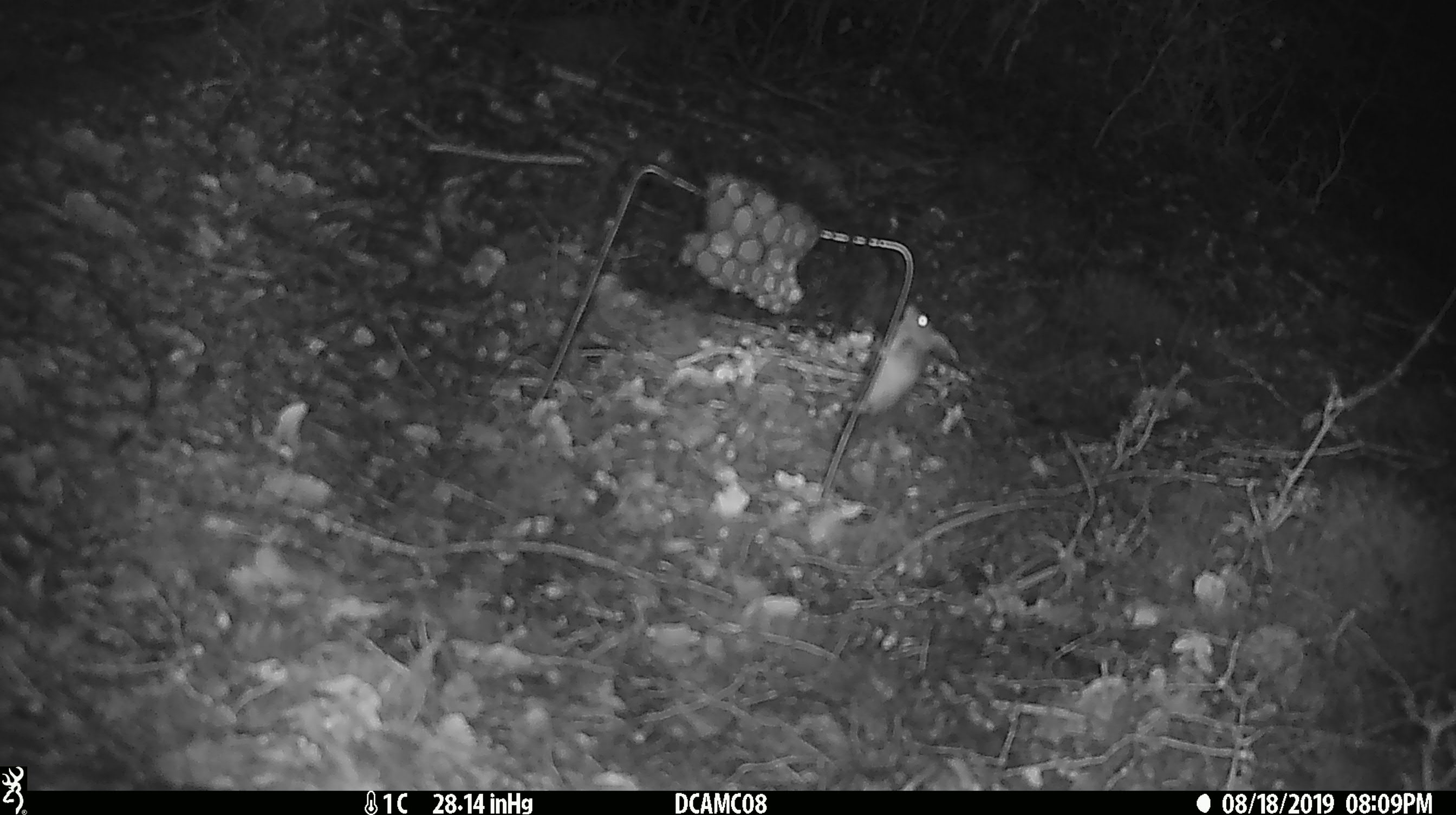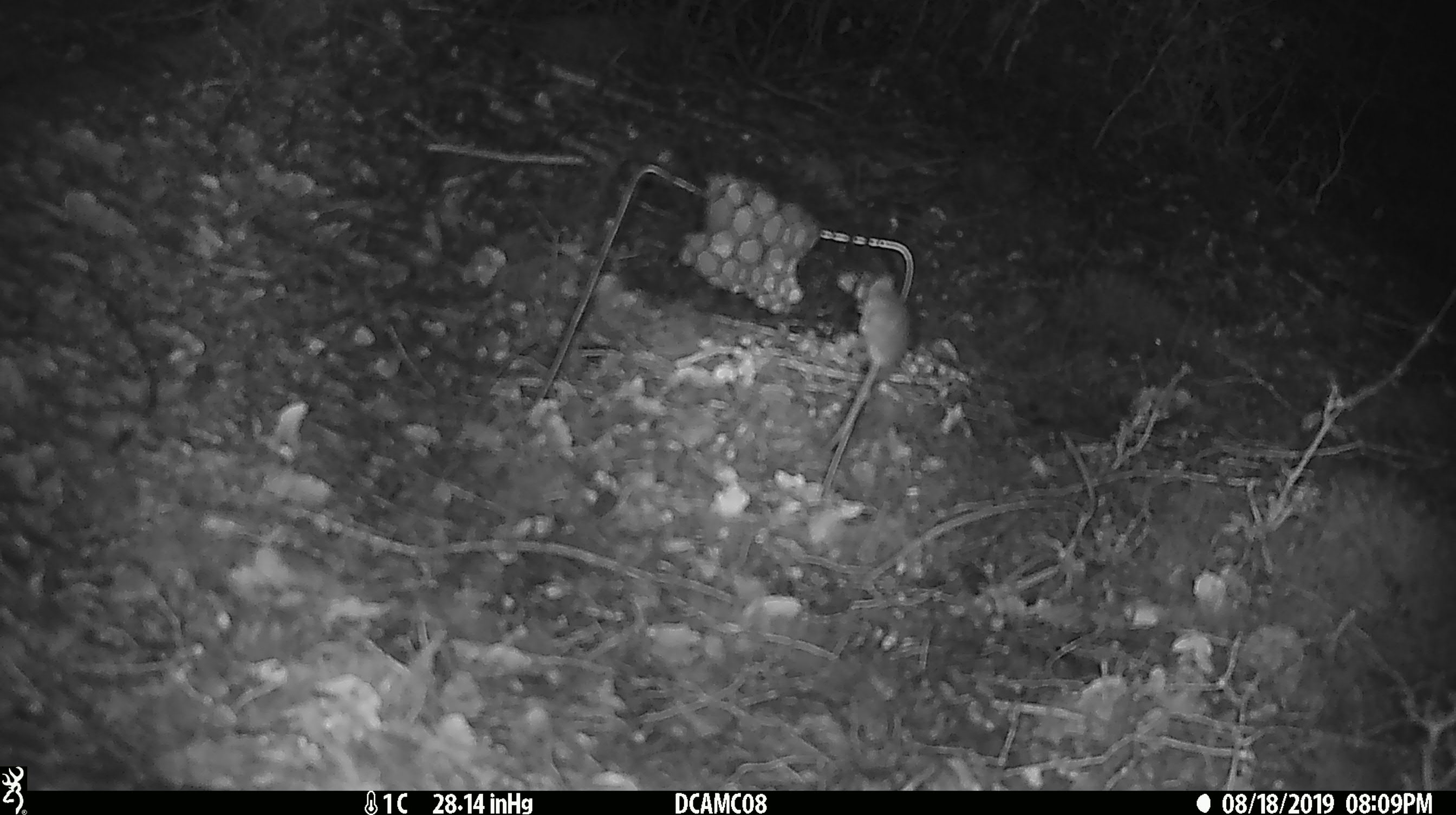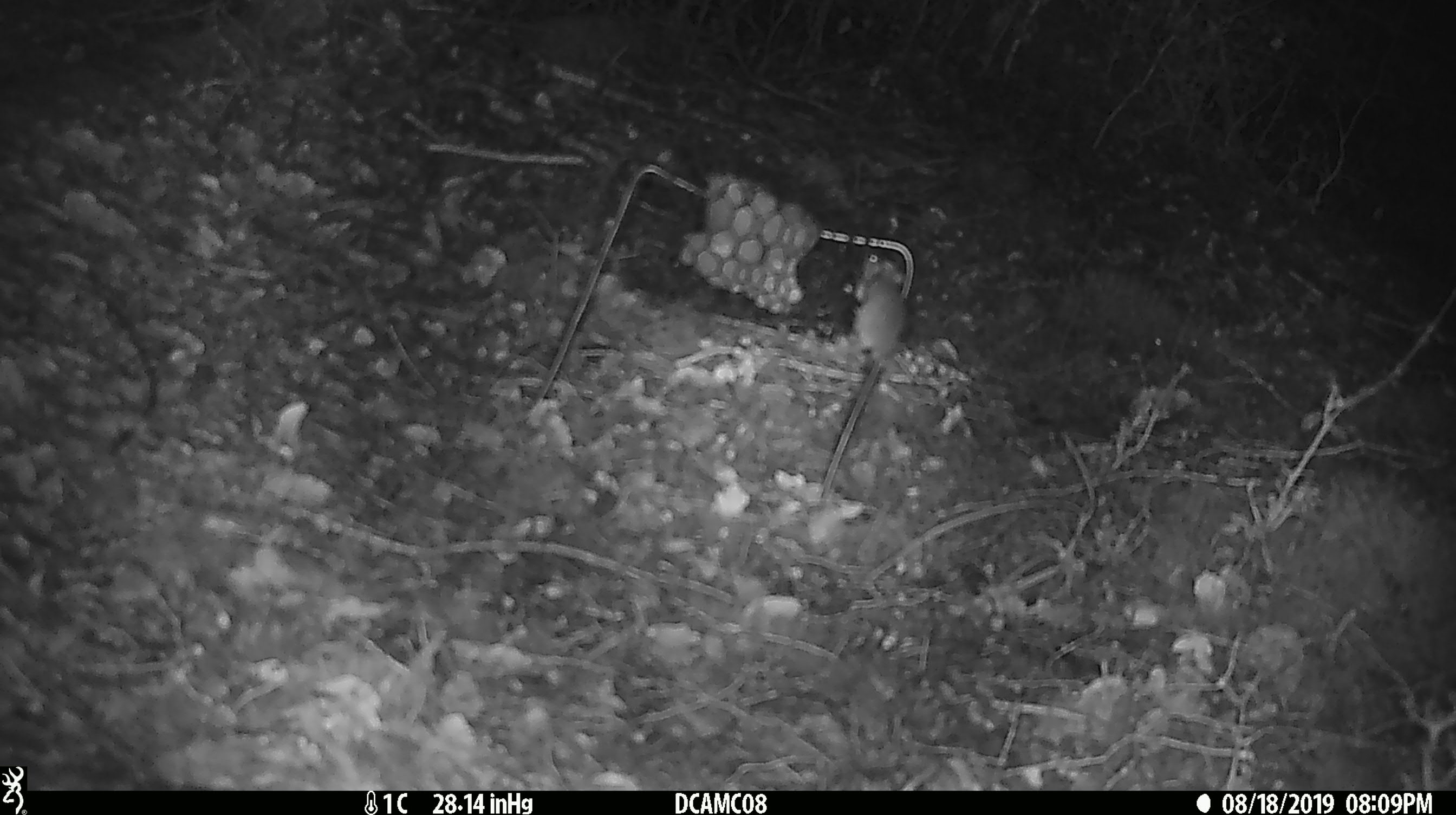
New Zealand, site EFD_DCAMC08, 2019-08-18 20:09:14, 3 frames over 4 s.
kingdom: Animalia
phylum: Chordata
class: Mammalia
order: Rodentia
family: Muridae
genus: Mus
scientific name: Mus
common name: mouse